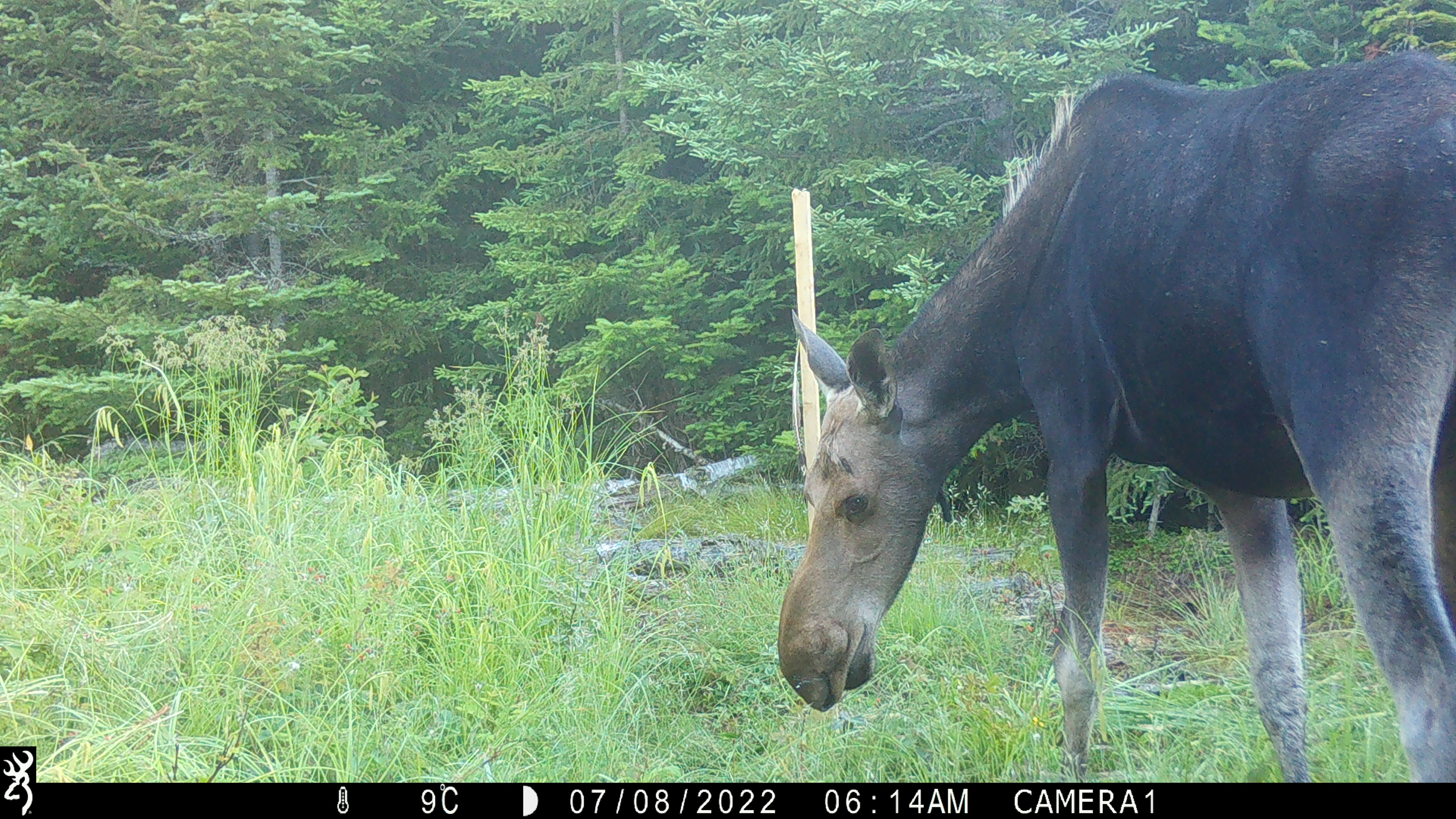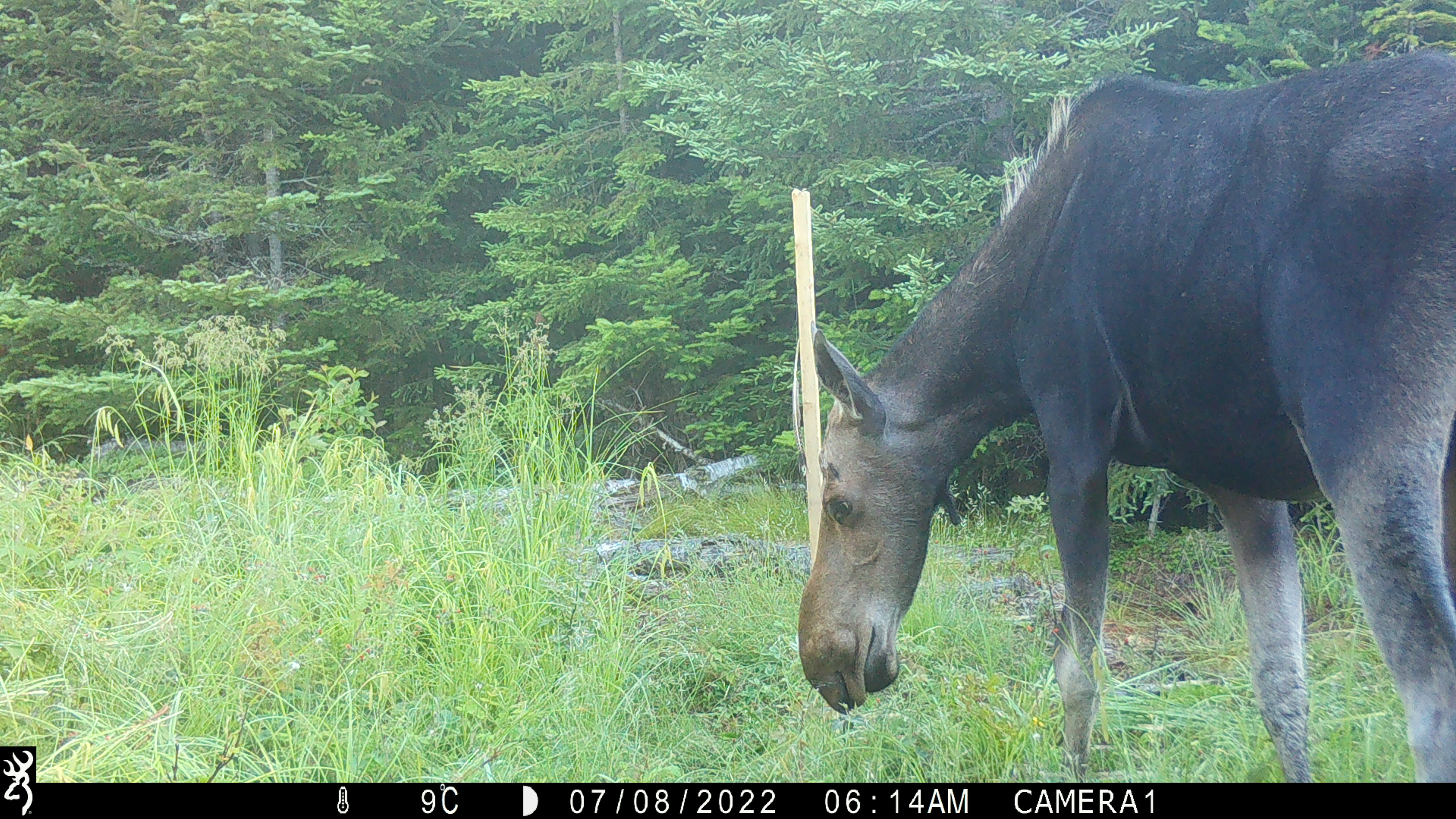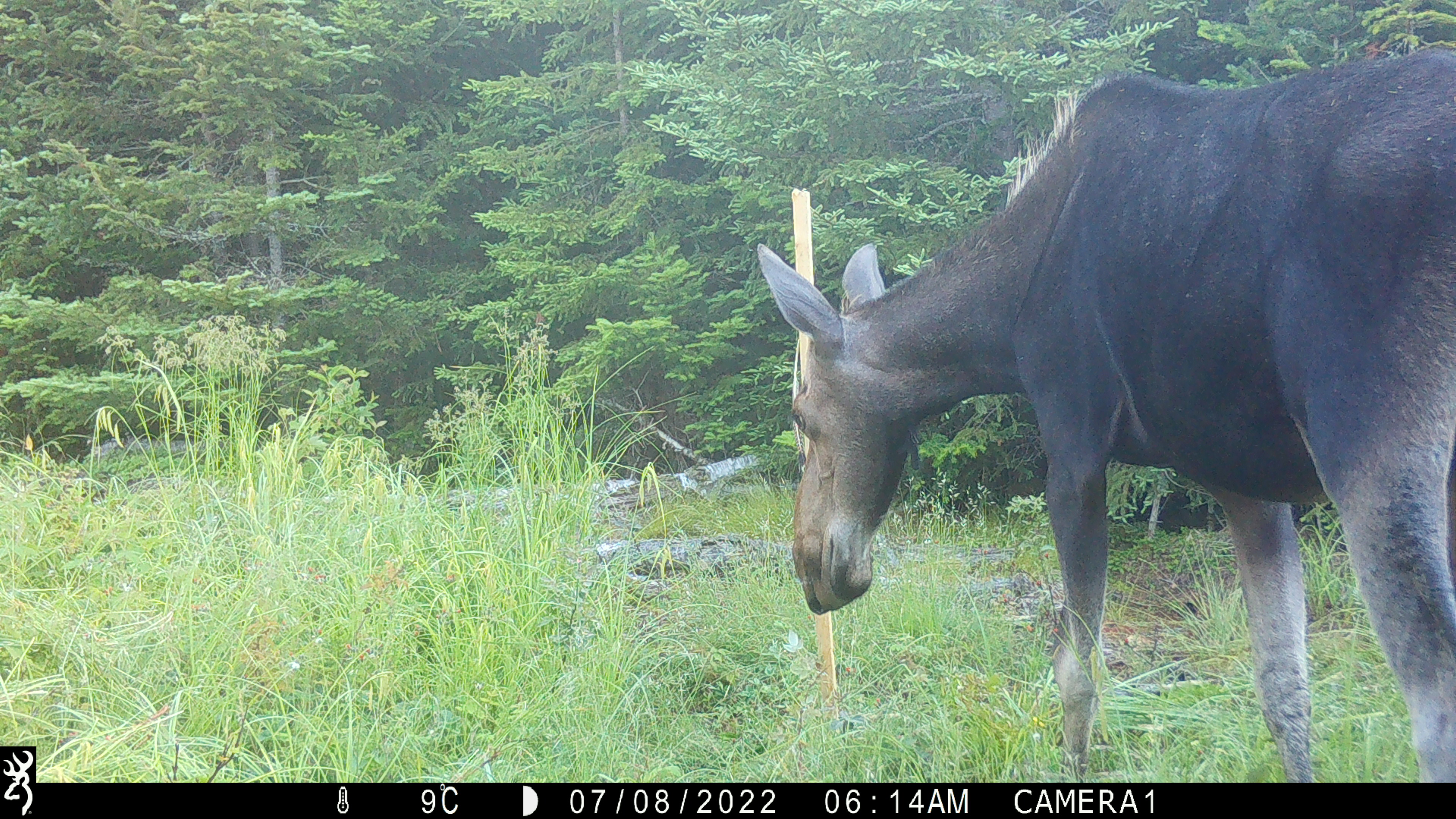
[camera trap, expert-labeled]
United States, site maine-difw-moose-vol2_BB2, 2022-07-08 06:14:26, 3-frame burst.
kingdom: Animalia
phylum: Chordata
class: Mammalia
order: Artiodactyla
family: Cervidae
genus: Alces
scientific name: Alces alces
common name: moose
Moose (Alces alces).